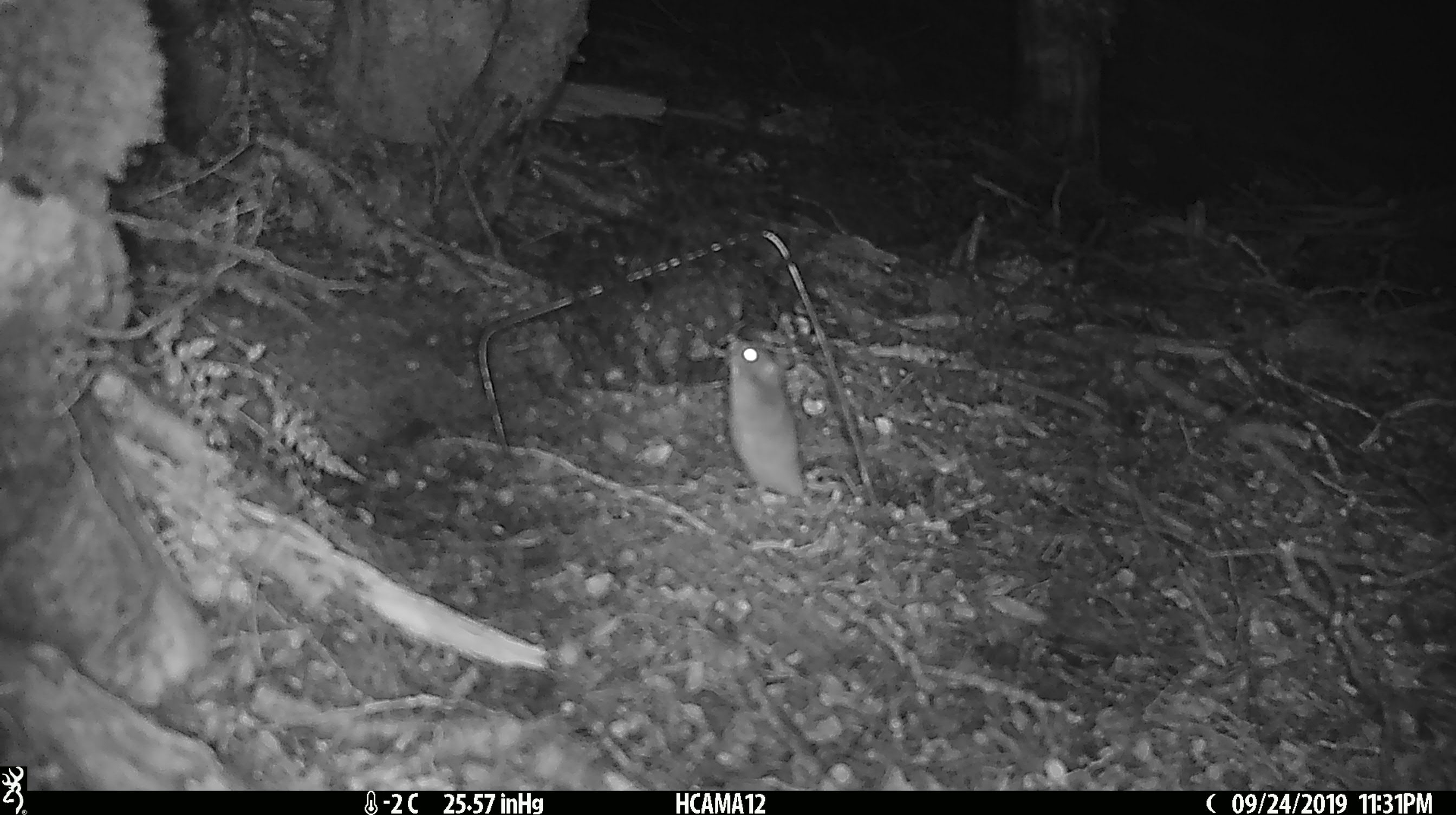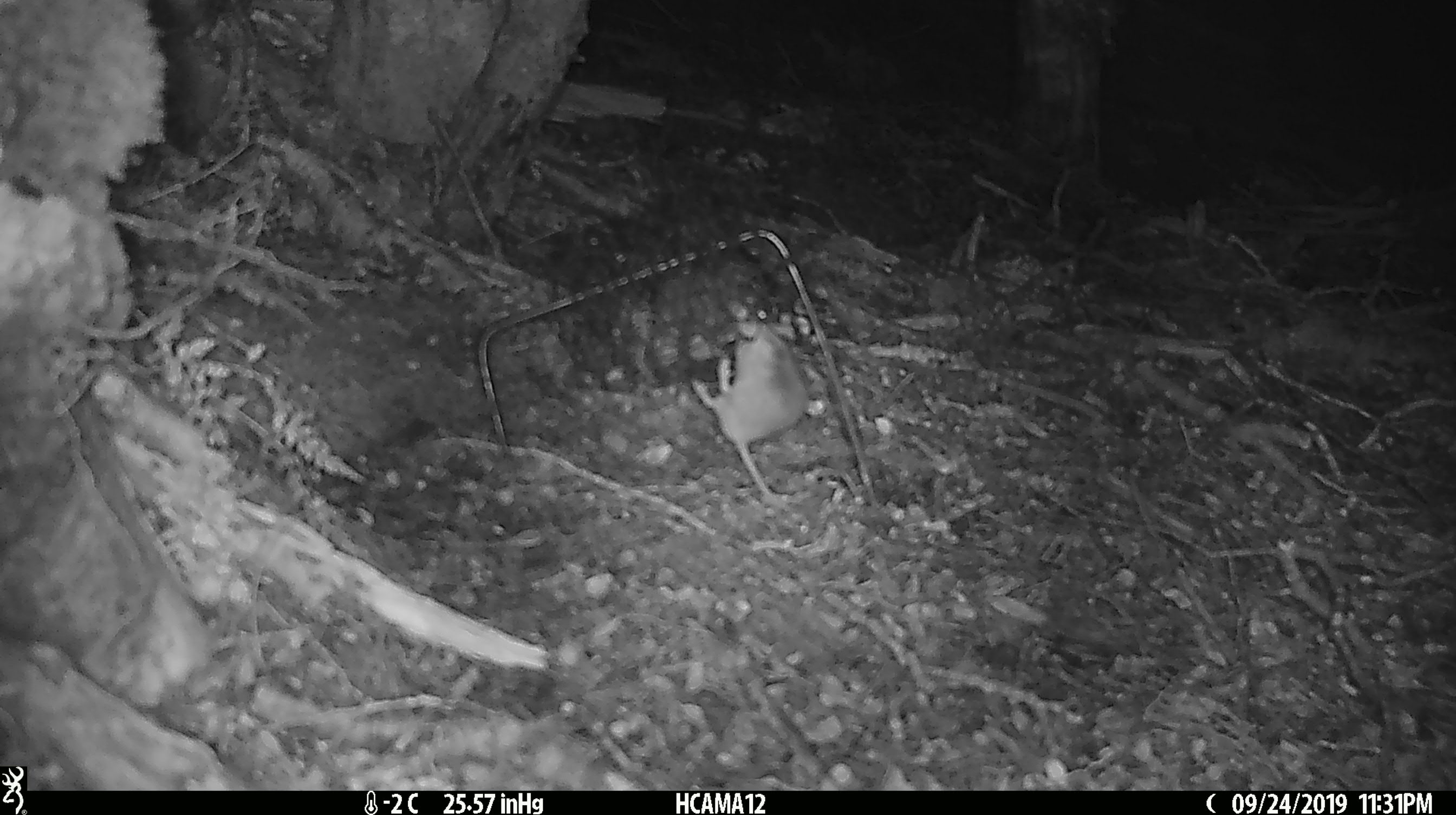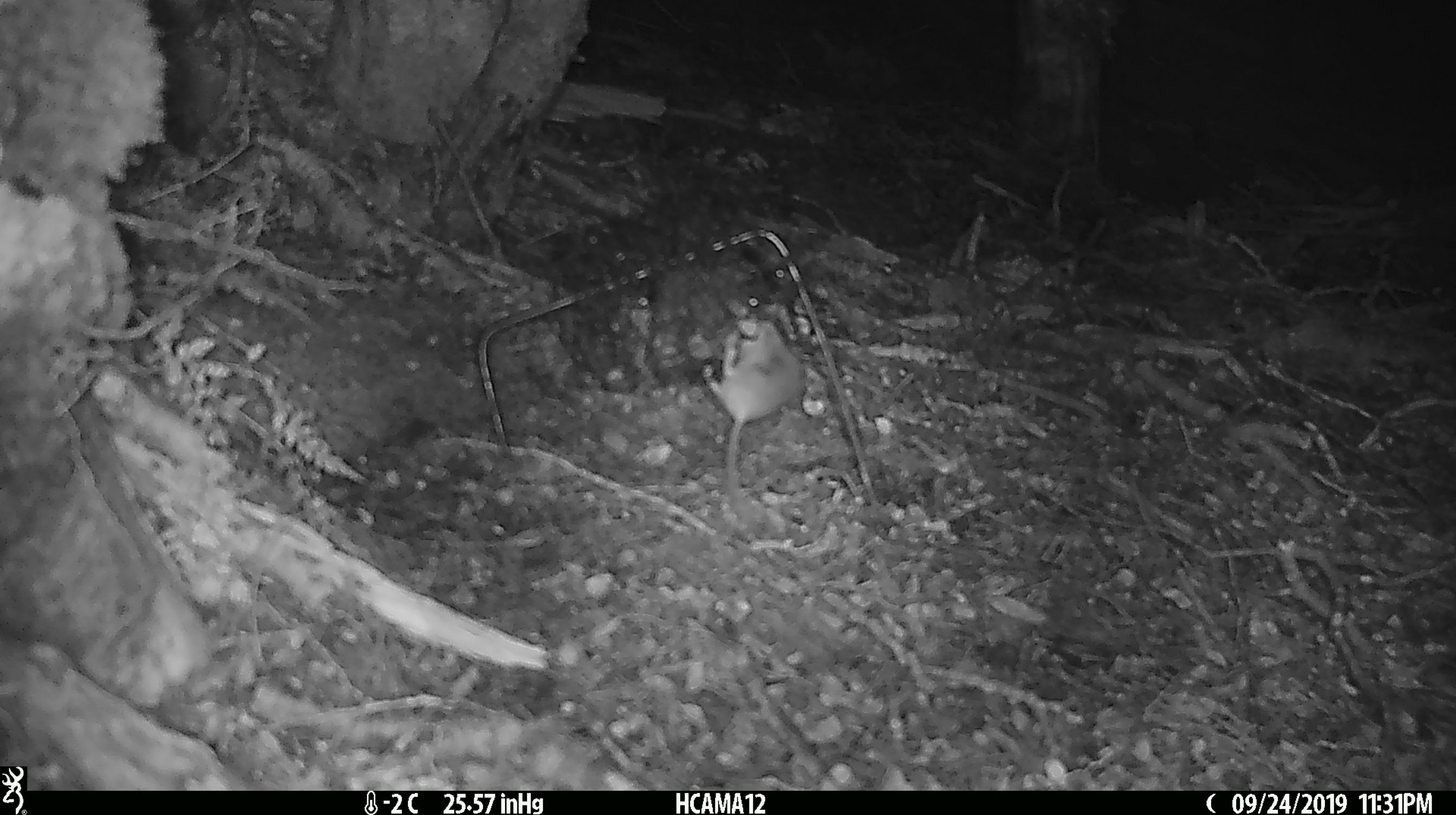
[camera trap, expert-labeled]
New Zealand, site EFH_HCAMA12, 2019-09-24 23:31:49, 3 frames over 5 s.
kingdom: Animalia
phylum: Chordata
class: Mammalia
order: Rodentia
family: Muridae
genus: Mus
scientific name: Mus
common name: mouse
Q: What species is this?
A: Mouse (Mus).